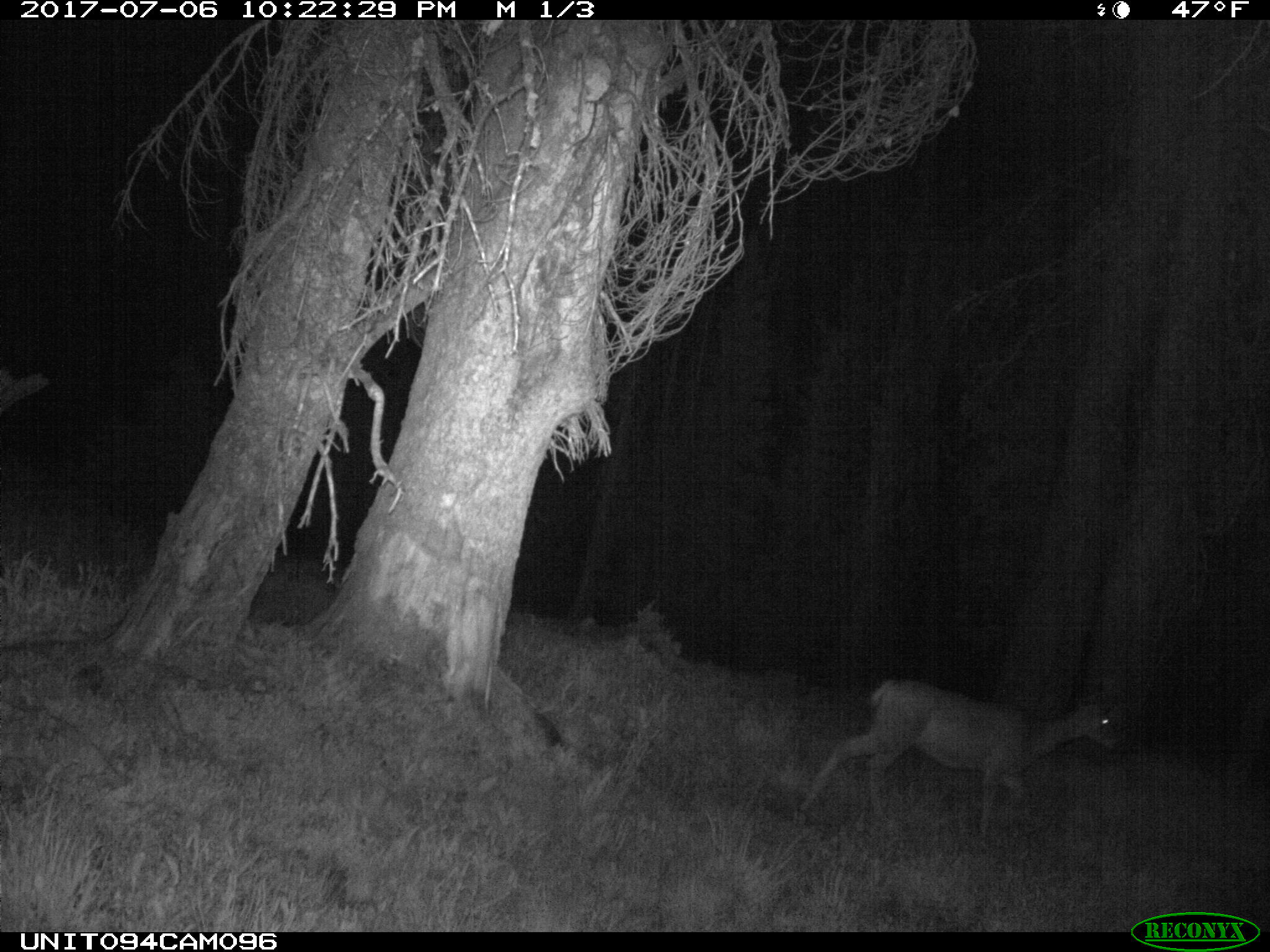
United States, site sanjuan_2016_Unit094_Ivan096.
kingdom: Animalia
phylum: Chordata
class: Mammalia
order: Artiodactyla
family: Cervidae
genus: Odocoileus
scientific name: Odocoileus hemionus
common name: mule deer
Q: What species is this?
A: Odocoileus hemionus (mule deer).